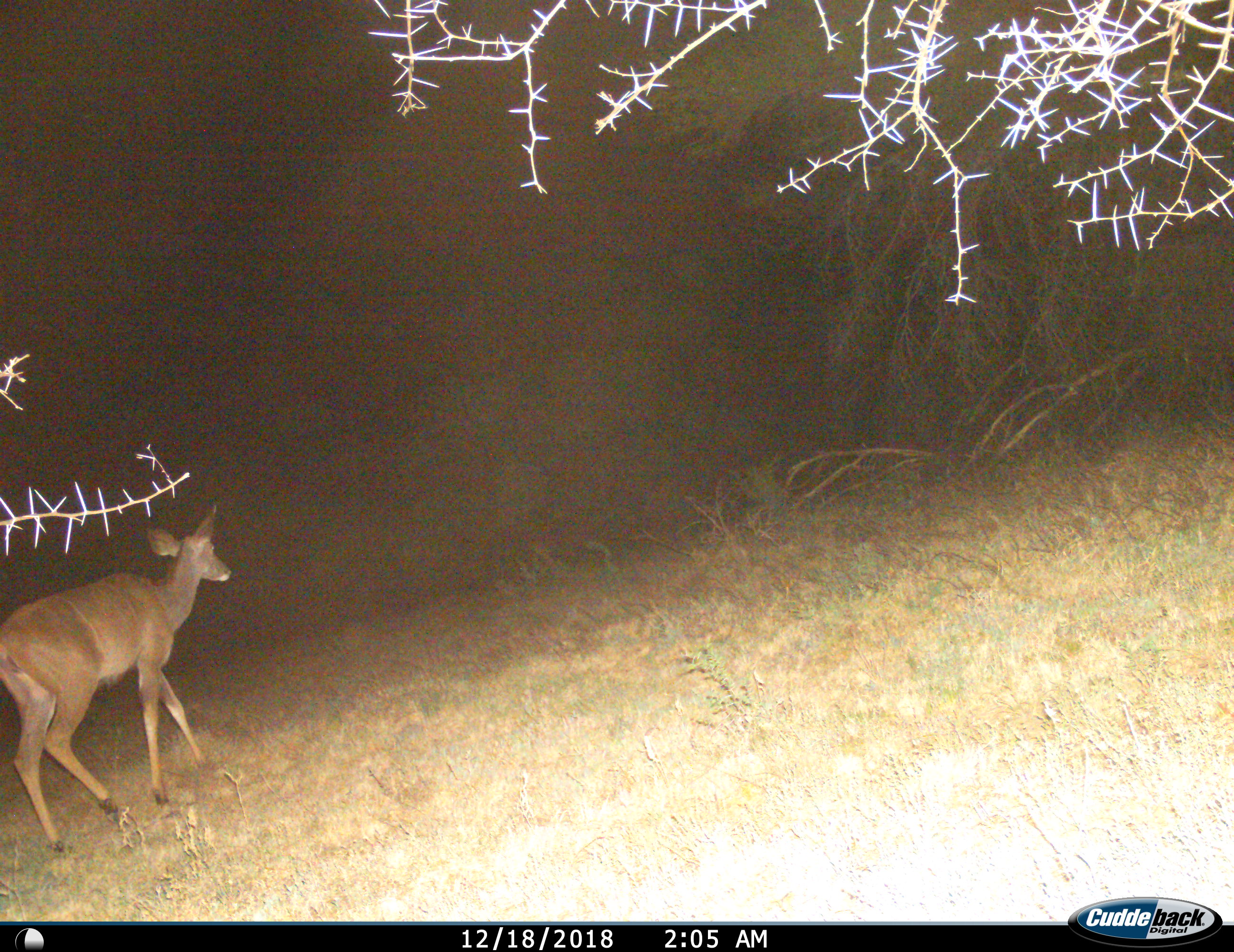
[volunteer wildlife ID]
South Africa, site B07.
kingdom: Animalia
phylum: Chordata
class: Mammalia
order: Artiodactyla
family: Bovidae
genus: Tragelaphus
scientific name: Tragelaphus strepsiceros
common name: greater kudu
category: kudu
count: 1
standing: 0%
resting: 0%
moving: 100%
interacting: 0%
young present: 0%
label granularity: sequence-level